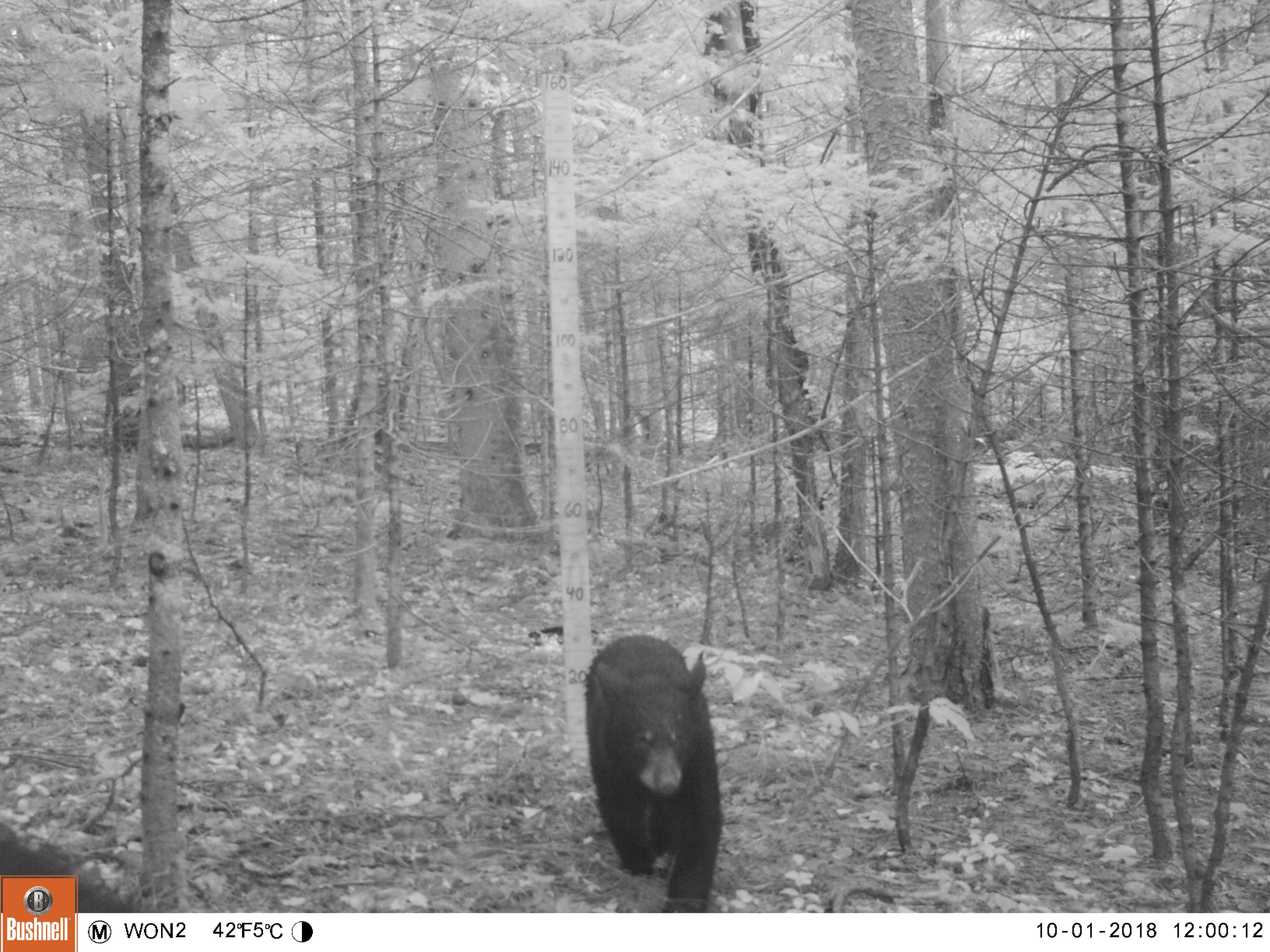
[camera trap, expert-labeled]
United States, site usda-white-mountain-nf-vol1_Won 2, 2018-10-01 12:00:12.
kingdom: Animalia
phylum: Chordata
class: Mammalia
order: Carnivora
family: Ursidae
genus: Ursus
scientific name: Ursus americanus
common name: black bear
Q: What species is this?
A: Black bear (Ursus americanus).